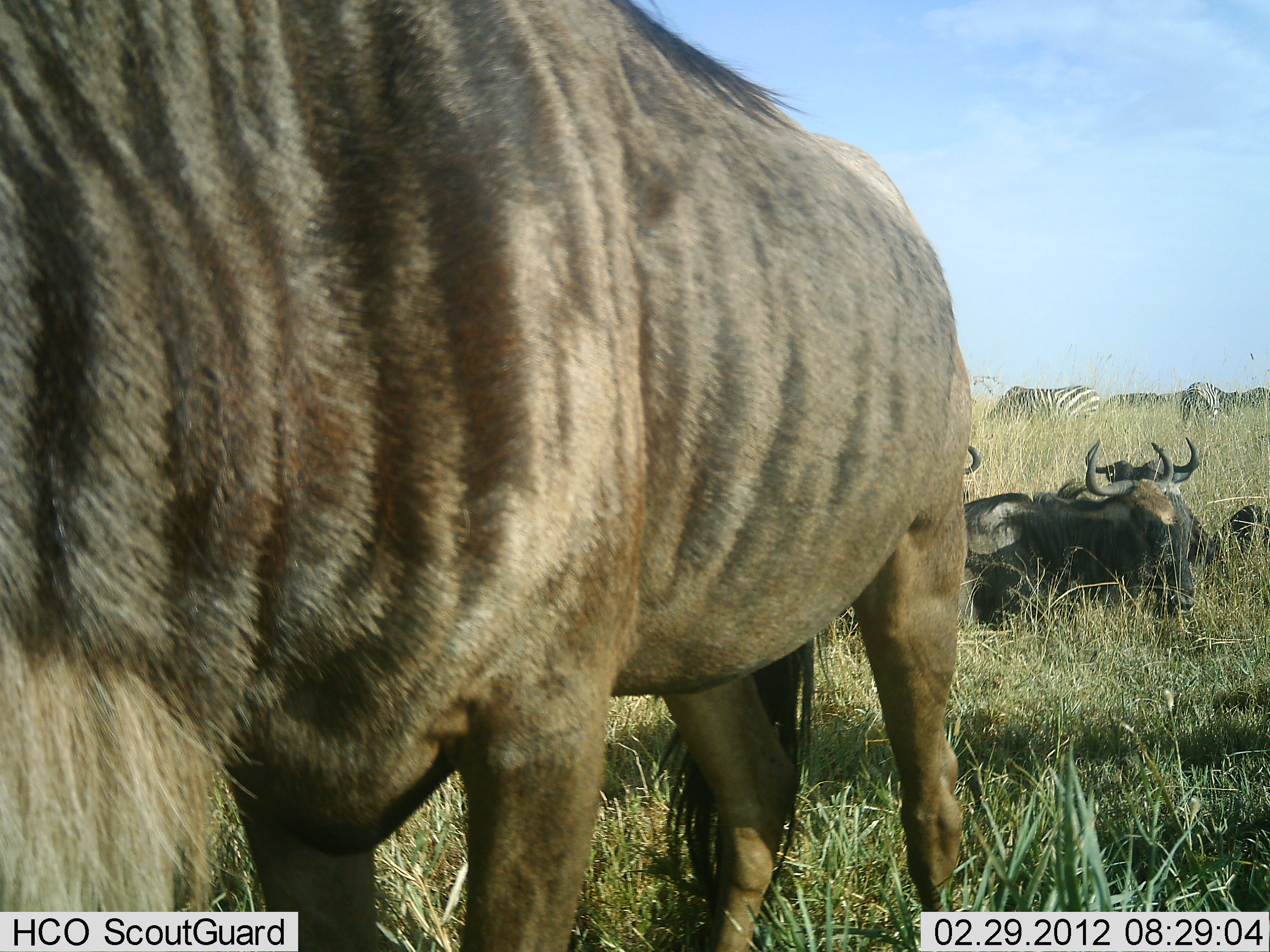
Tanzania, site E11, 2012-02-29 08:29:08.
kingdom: Animalia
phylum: Chordata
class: Mammalia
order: Artiodactyla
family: Bovidae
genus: Connochaetes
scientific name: Connochaetes taurinus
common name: blue wildebeest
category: wildebeest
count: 5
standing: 83%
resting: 96%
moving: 0%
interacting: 0%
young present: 0%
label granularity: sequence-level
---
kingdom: Animalia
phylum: Chordata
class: Mammalia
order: Perissodactyla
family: Equidae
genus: Equus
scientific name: Equus quagga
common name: plains zebra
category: zebra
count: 3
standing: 38%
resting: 0%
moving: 0%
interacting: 0%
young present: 0%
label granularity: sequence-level